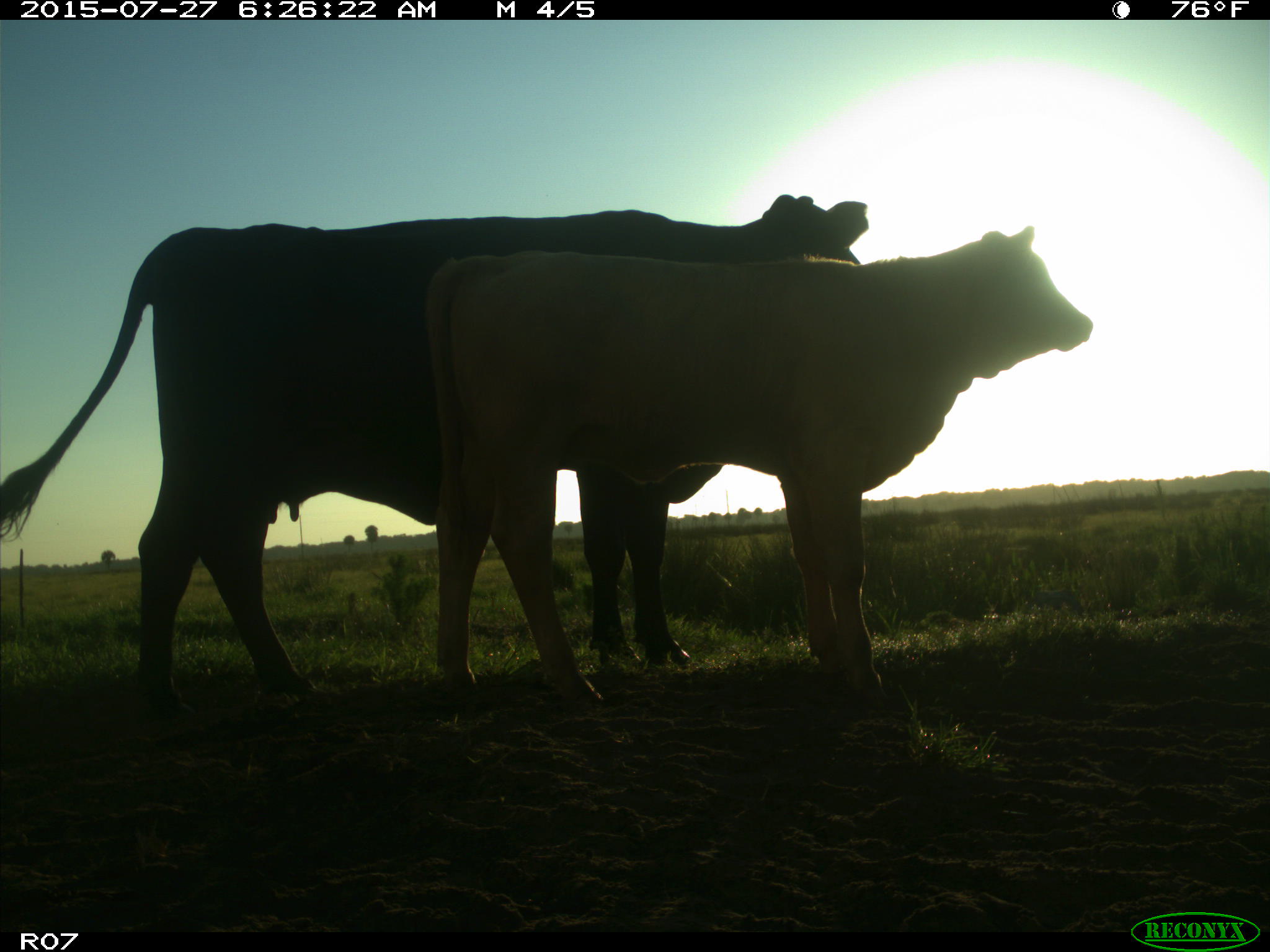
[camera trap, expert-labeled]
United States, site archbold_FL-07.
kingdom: Animalia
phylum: Chordata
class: Mammalia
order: Artiodactyla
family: Bovidae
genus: Bos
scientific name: Bos taurus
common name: domestic cow